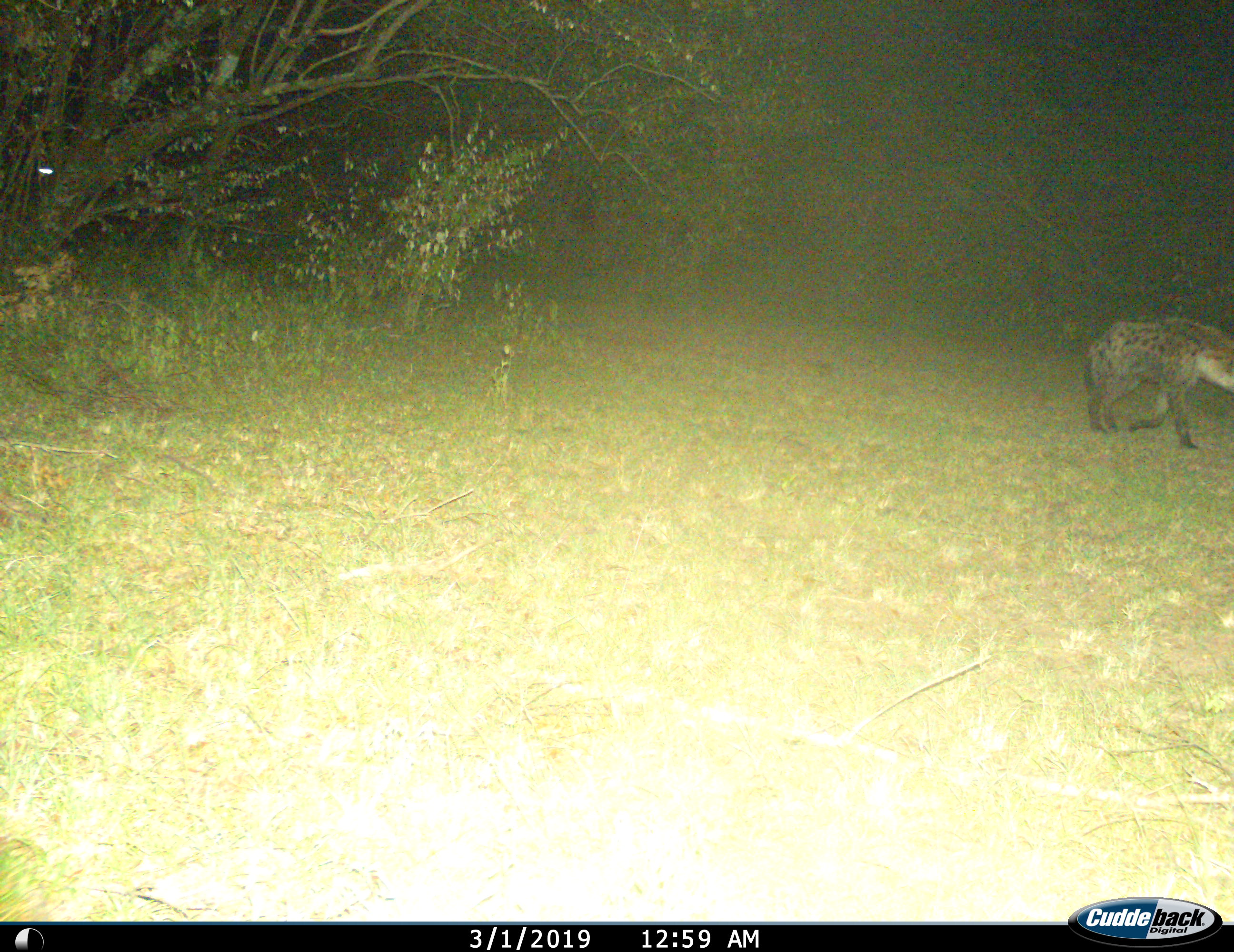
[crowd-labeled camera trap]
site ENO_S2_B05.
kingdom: Animalia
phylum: Chordata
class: Mammalia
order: Carnivora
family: Hyaenidae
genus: Crocuta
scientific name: Crocuta crocuta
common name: spotted hyena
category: hyenaspotted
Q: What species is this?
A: Hyenaspotted (spotted hyena) (Crocuta crocuta).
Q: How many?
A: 1.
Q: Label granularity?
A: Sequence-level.